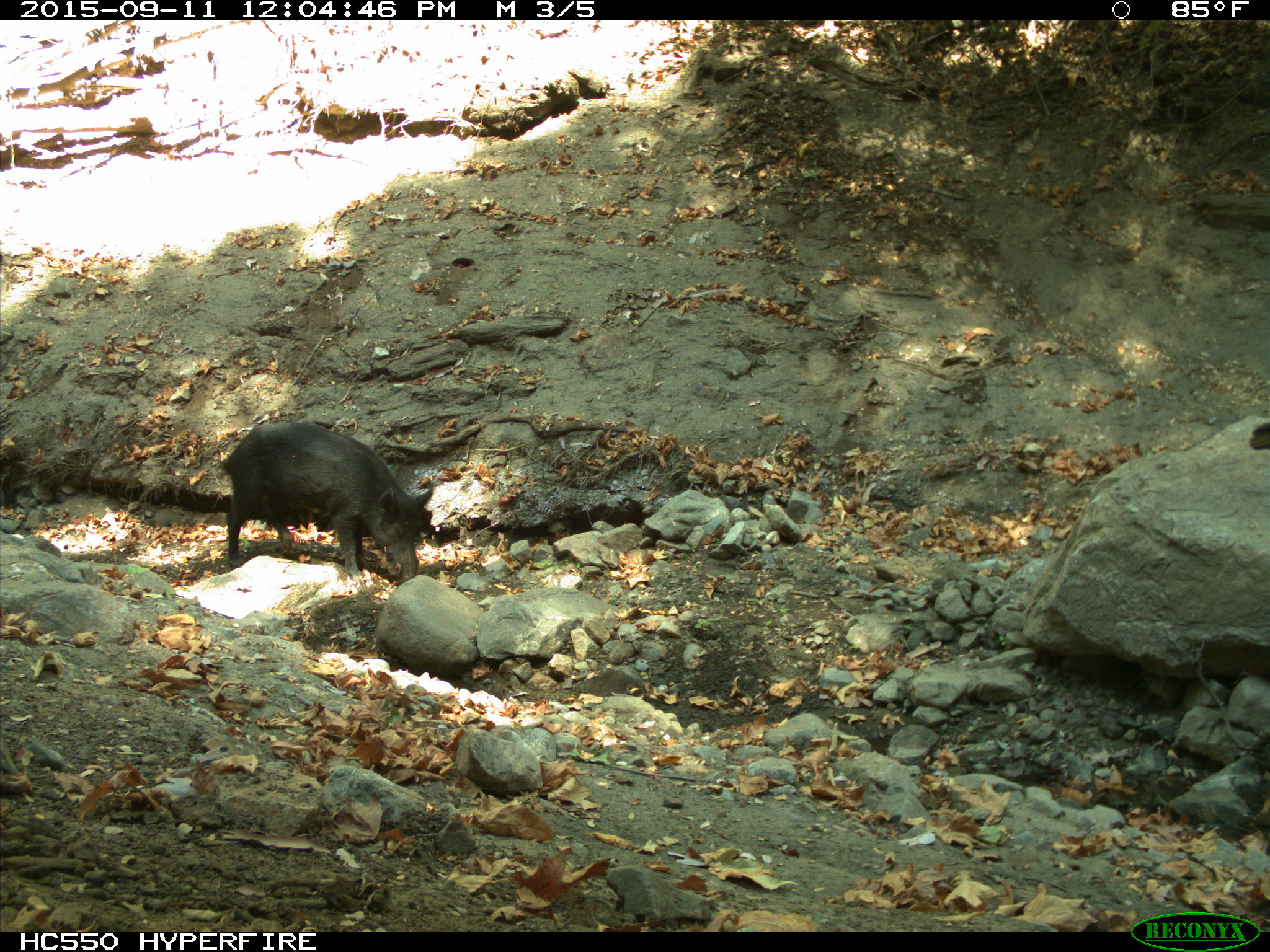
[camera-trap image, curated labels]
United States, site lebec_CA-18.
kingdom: Animalia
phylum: Chordata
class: Mammalia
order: Artiodactyla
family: Suidae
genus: Sus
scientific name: Sus scrofa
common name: wild boar